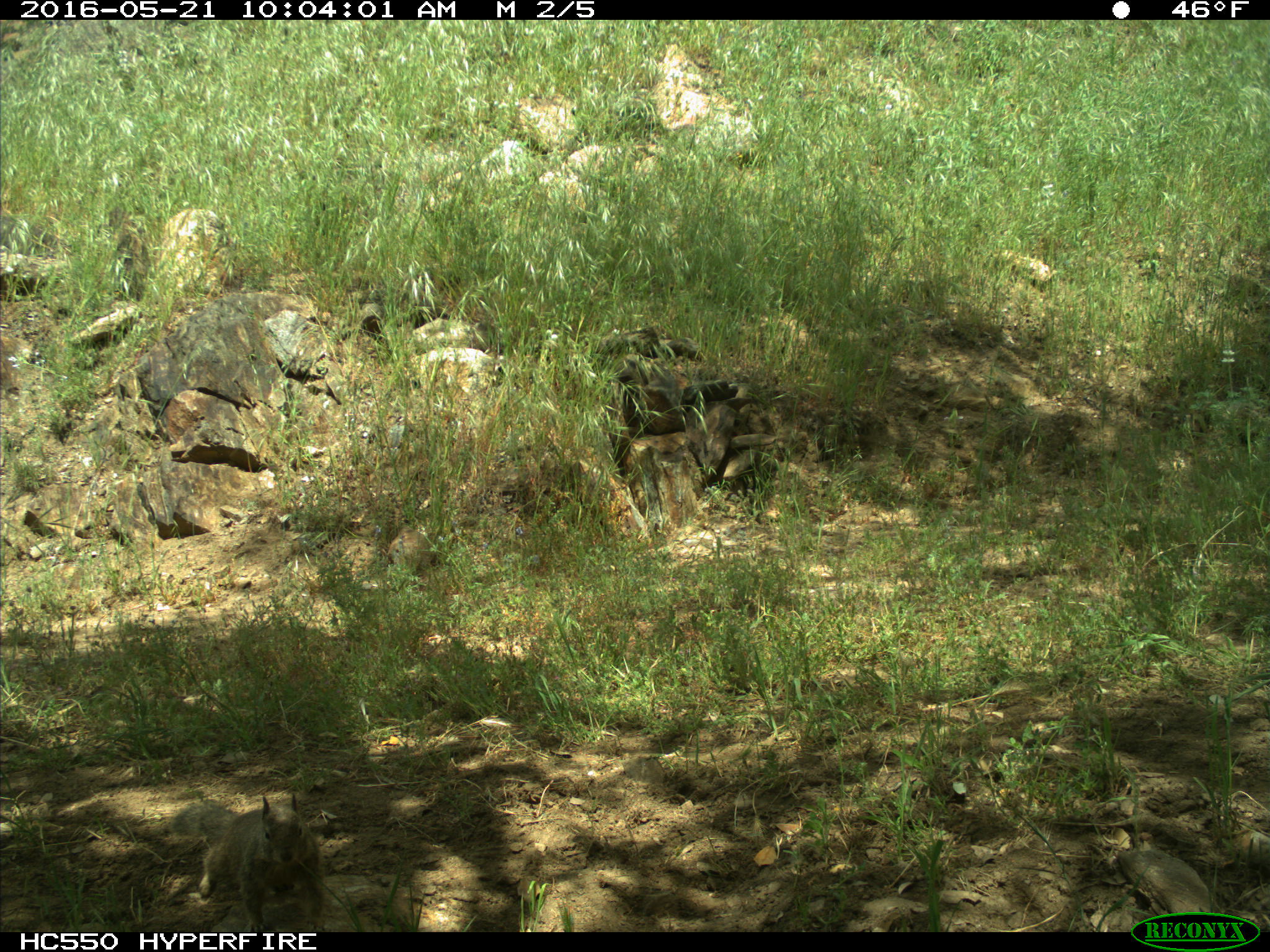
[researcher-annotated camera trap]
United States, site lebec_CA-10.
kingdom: Animalia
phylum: Chordata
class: Mammalia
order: Rodentia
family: Sciuridae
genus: Otospermophilus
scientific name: Otospermophilus beecheyi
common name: california ground squirrel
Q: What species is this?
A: Otospermophilus beecheyi (california ground squirrel).